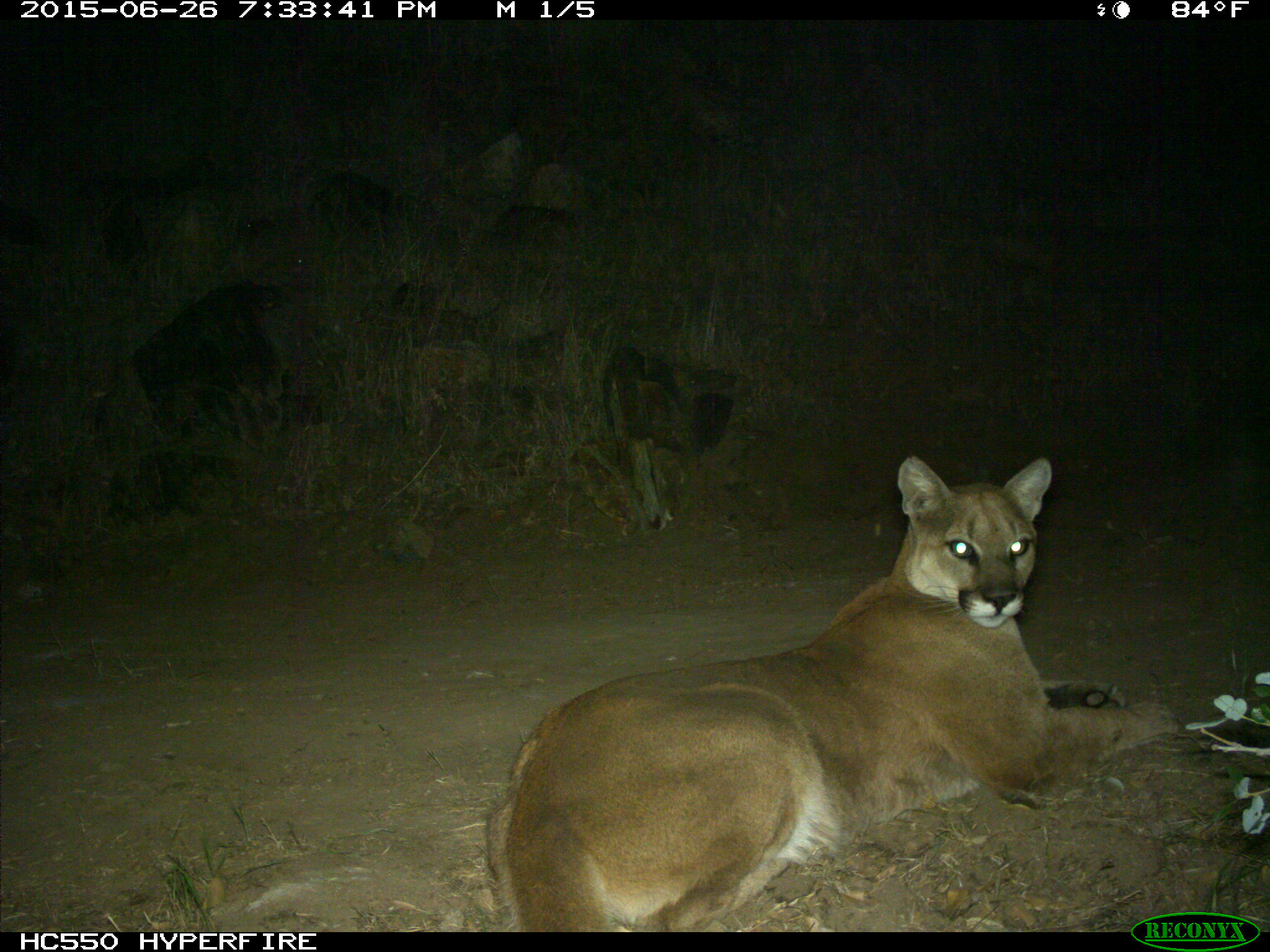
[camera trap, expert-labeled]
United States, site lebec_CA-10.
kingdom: Animalia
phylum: Chordata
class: Mammalia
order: Carnivora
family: Felidae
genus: Puma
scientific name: Puma concolor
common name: mountain lion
Puma concolor (mountain lion).